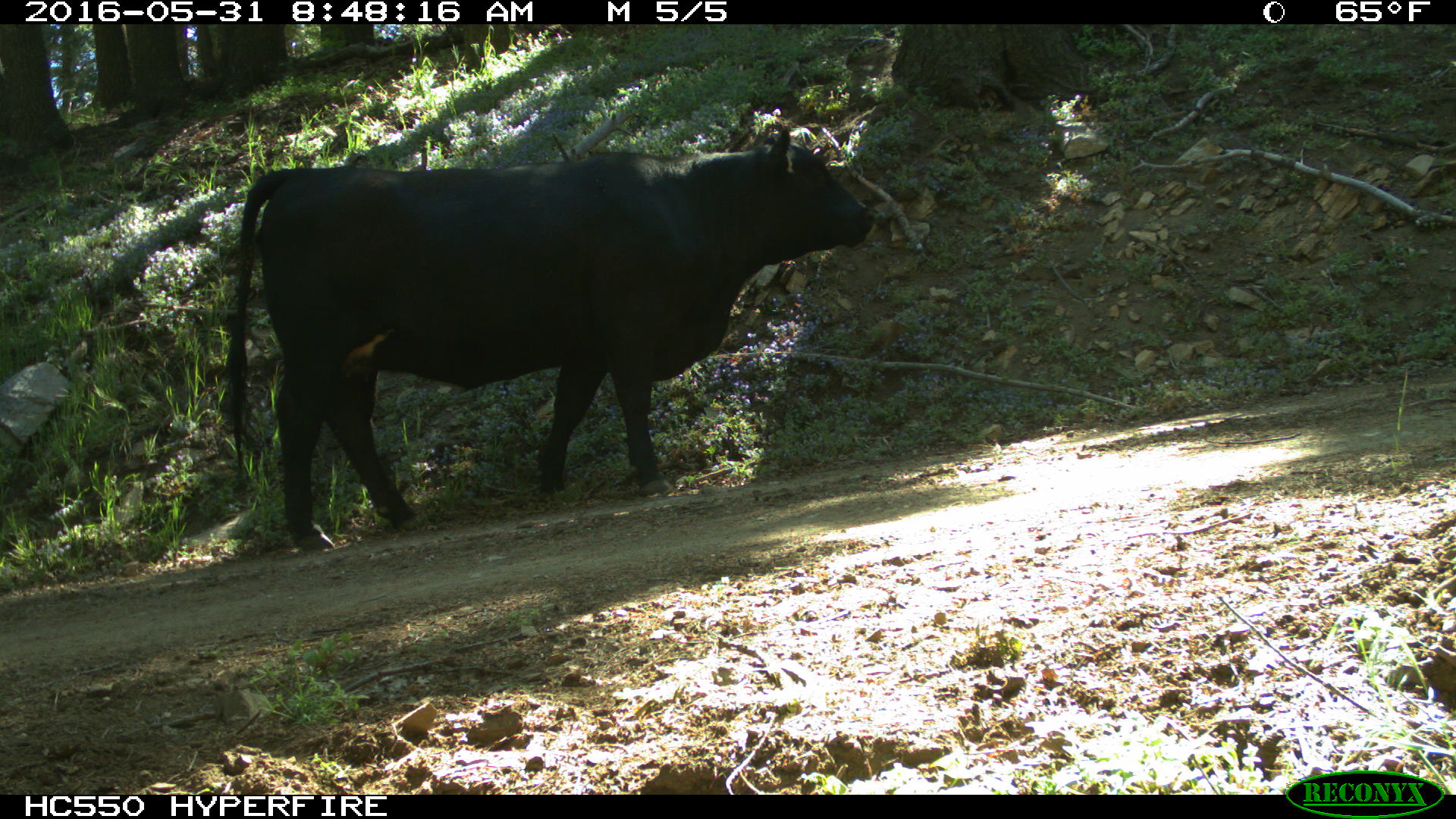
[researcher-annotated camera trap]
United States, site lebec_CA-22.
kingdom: Animalia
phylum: Chordata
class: Mammalia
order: Artiodactyla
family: Bovidae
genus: Bos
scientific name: Bos taurus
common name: domestic cow